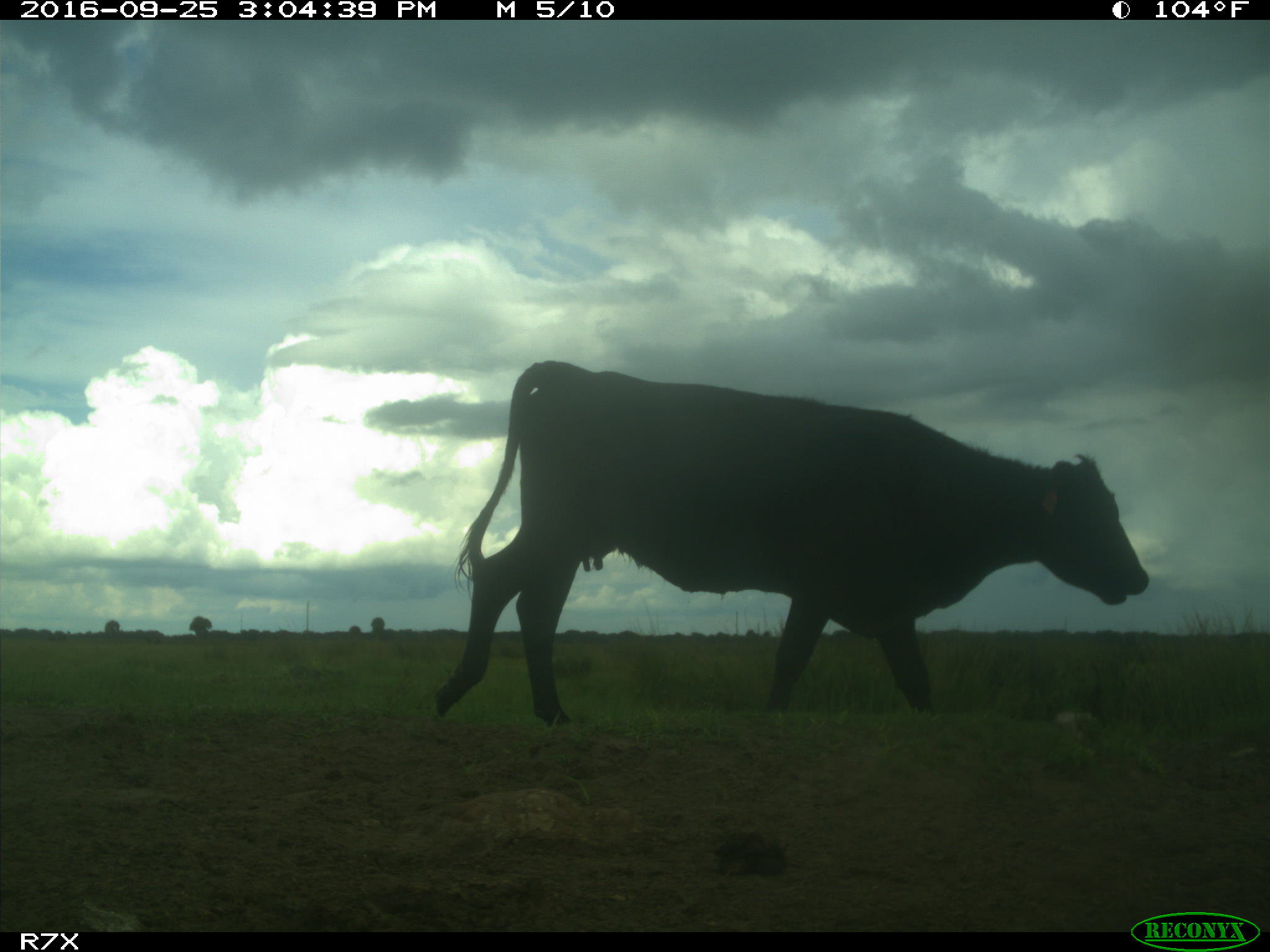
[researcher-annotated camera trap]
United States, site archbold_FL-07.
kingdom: Animalia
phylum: Chordata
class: Mammalia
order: Artiodactyla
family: Bovidae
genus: Bos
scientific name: Bos taurus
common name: domestic cow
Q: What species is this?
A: Bos taurus (domestic cow).